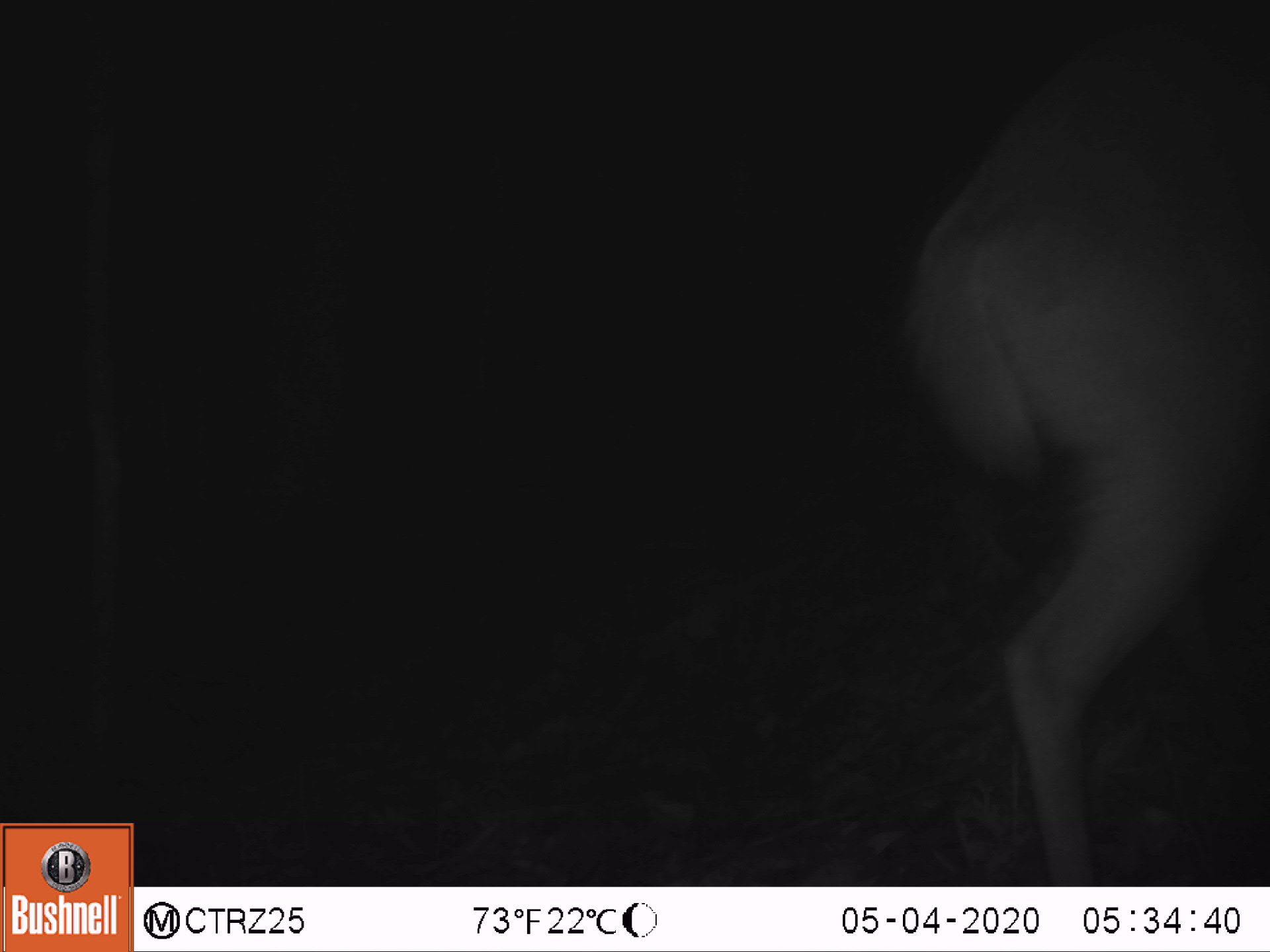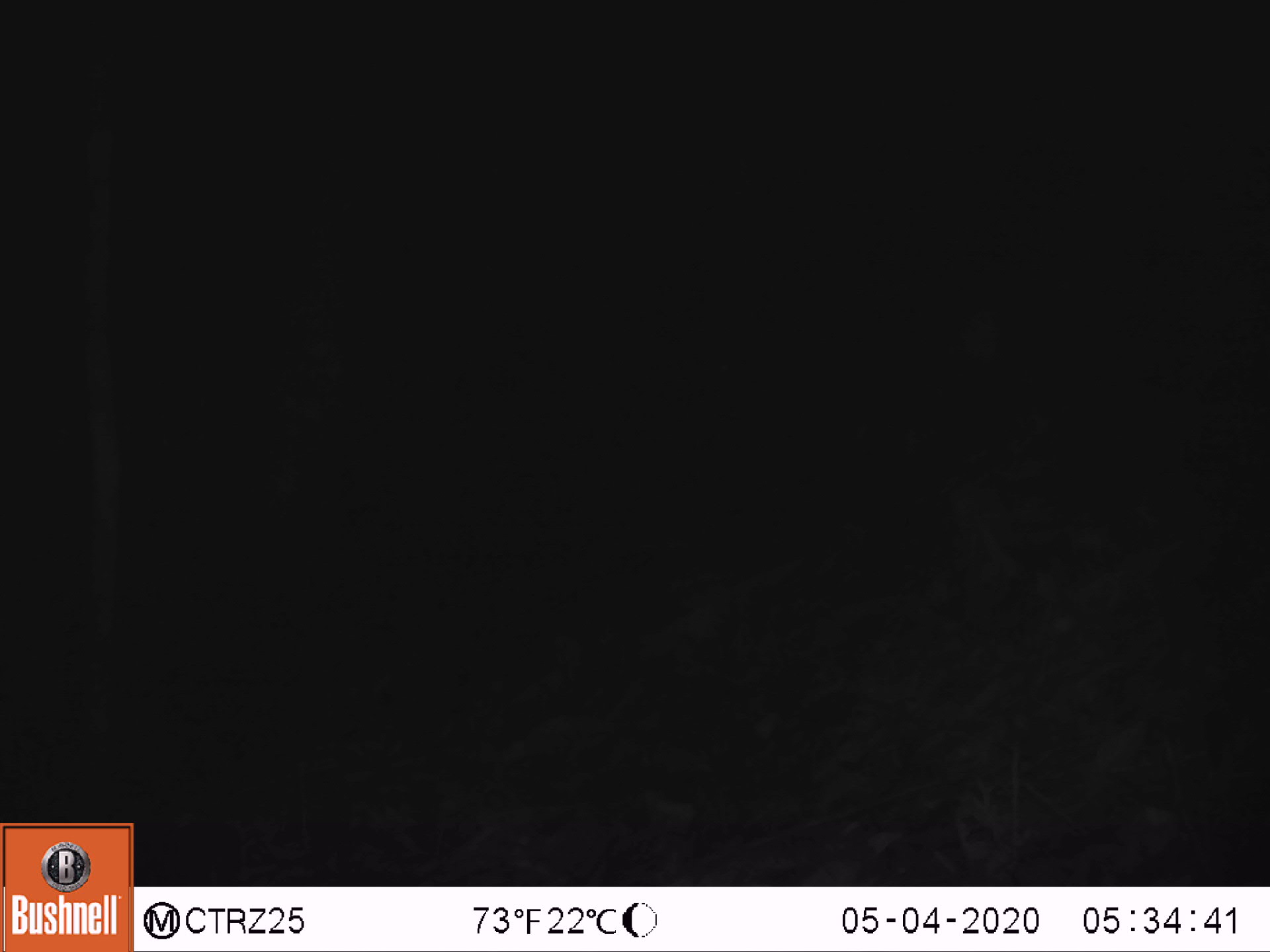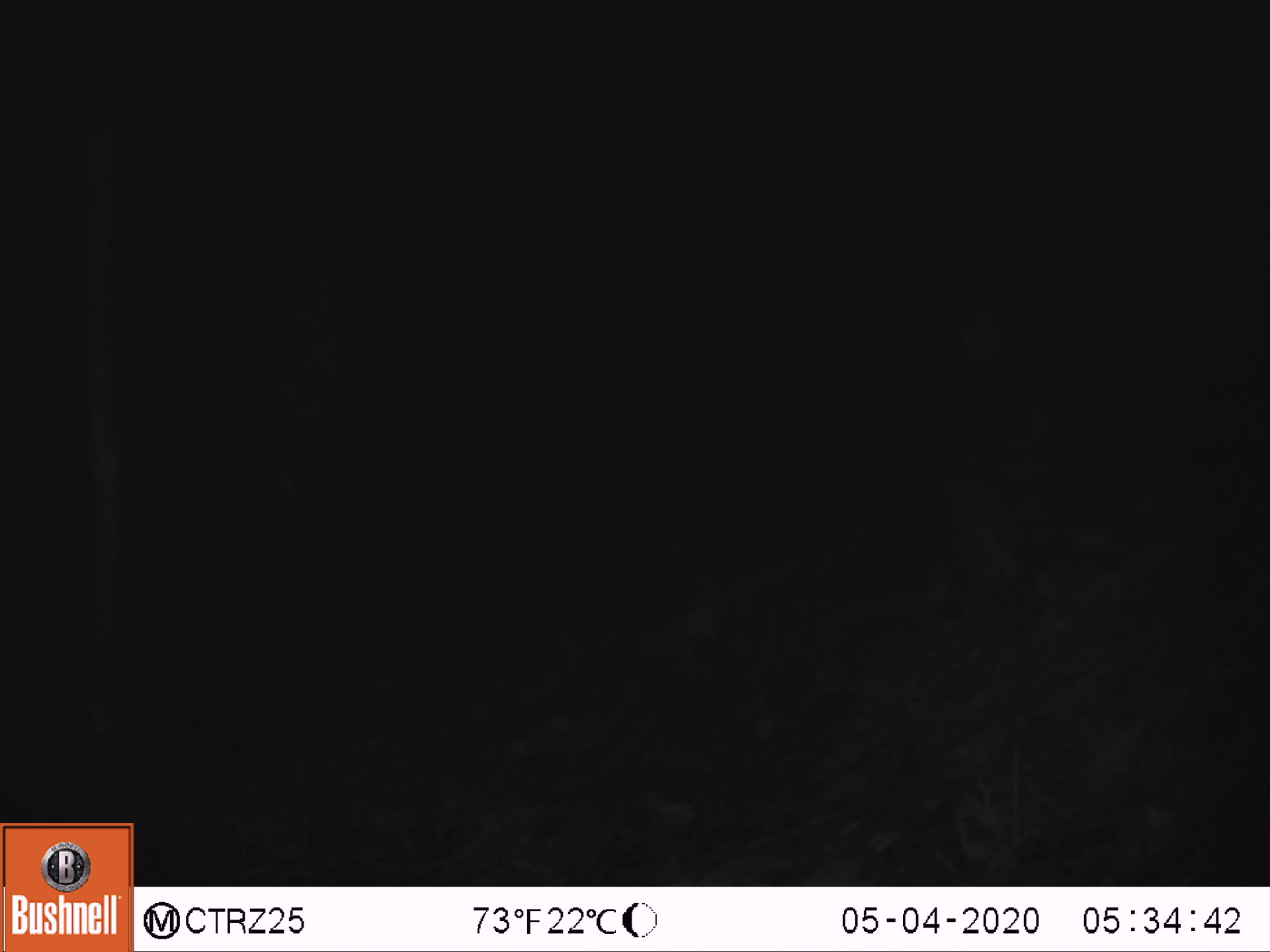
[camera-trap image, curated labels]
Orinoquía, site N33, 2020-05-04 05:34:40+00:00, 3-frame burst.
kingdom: Animalia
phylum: Chordata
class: Mammalia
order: Artiodactyla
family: Cervidae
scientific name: Cervidae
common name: deer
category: unknown cervid